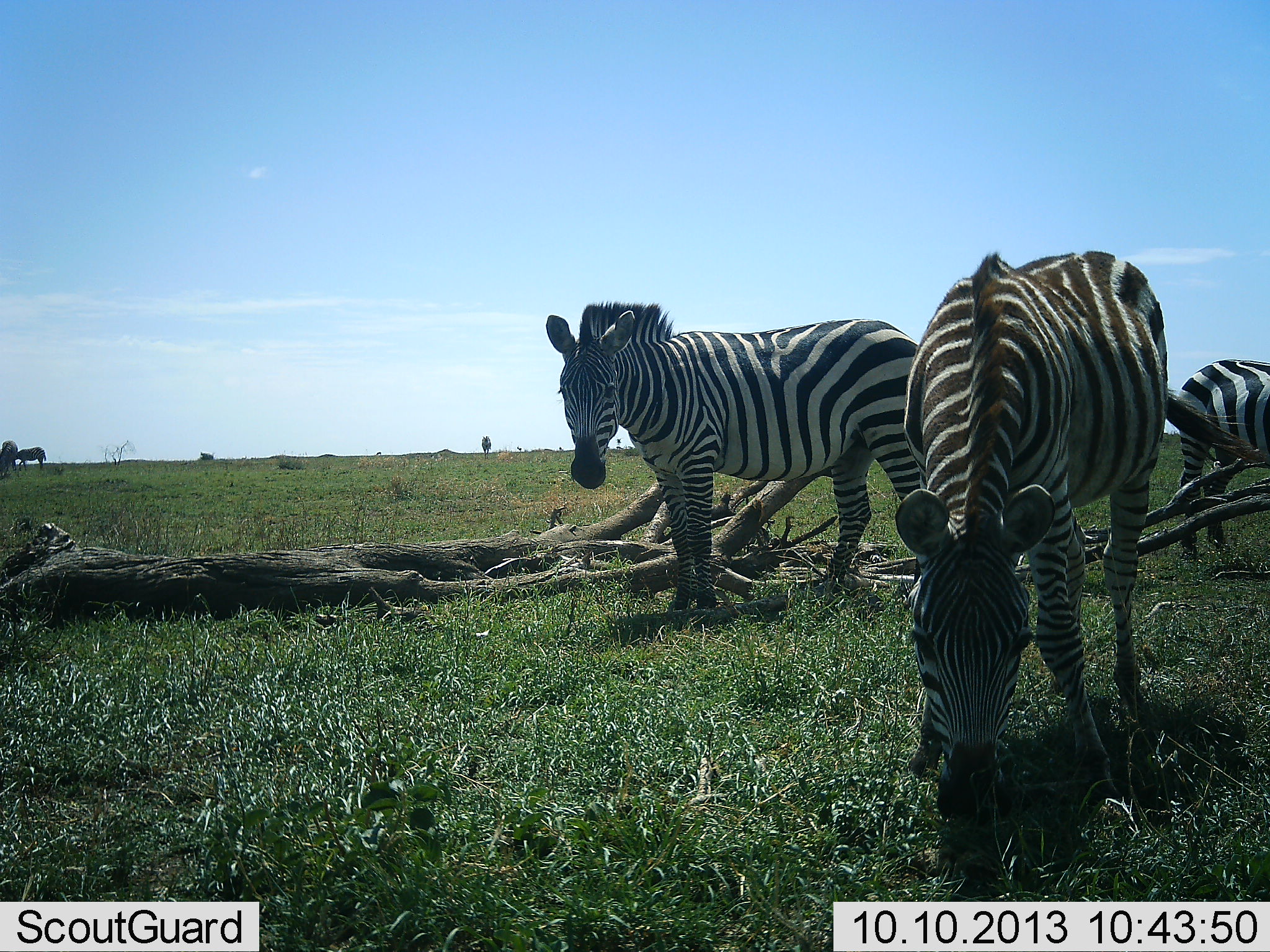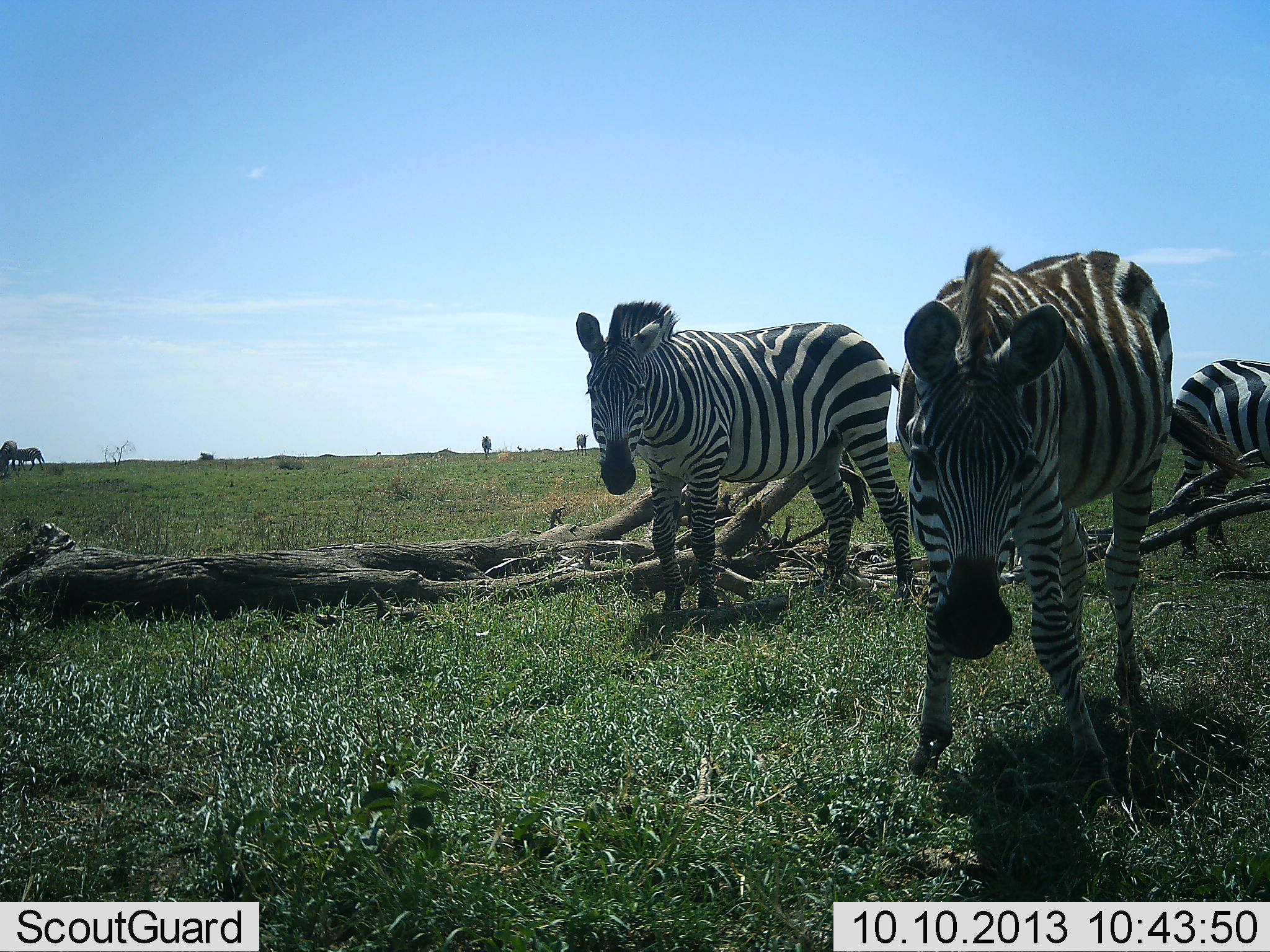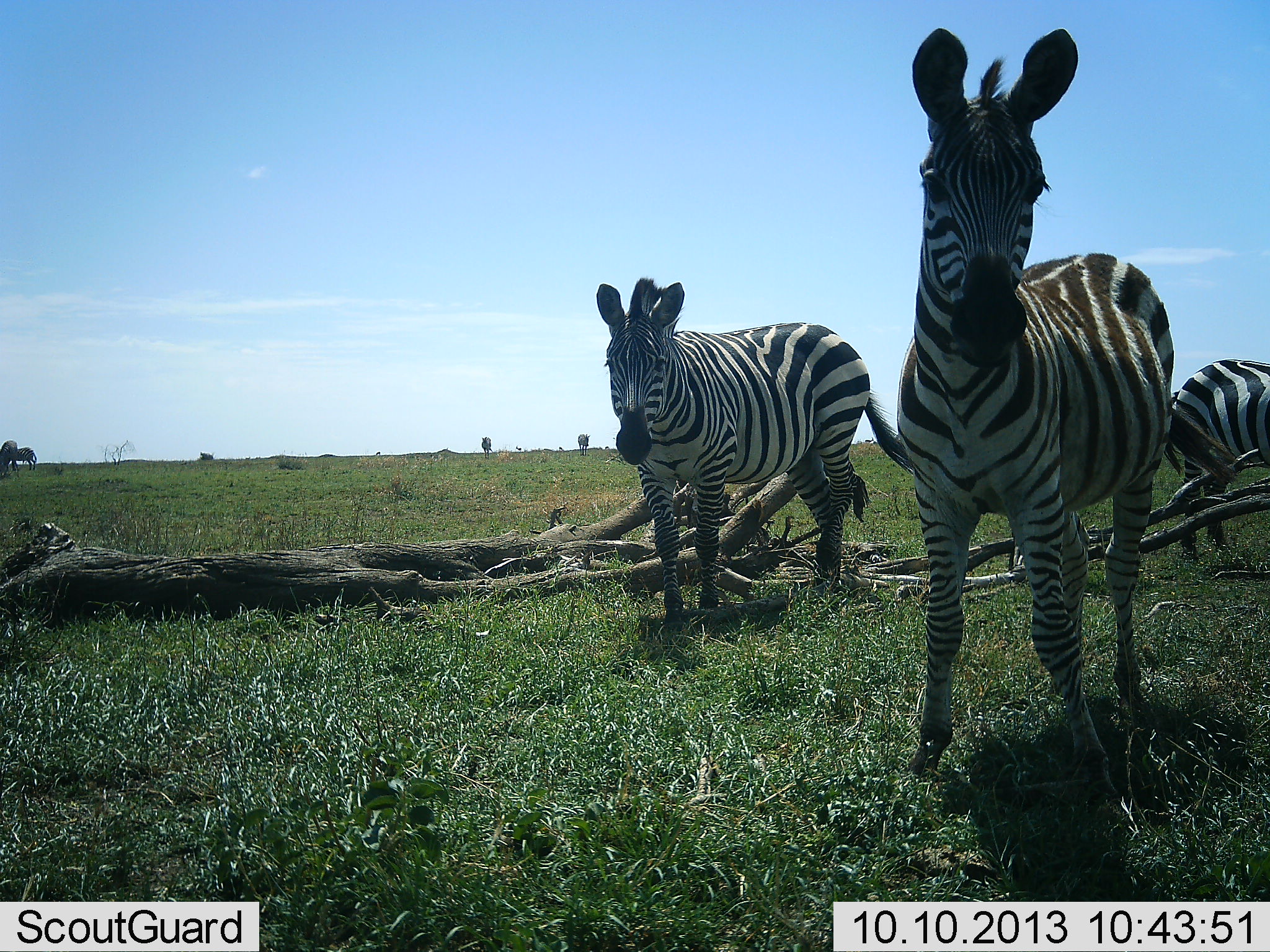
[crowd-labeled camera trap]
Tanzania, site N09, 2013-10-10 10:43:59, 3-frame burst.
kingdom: Animalia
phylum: Chordata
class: Mammalia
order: Perissodactyla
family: Equidae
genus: Equus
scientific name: Equus quagga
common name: plains zebra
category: zebra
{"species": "zebra (plains zebra) (Equus quagga)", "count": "3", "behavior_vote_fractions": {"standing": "77%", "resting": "0%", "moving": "15%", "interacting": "4%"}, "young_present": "4%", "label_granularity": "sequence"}